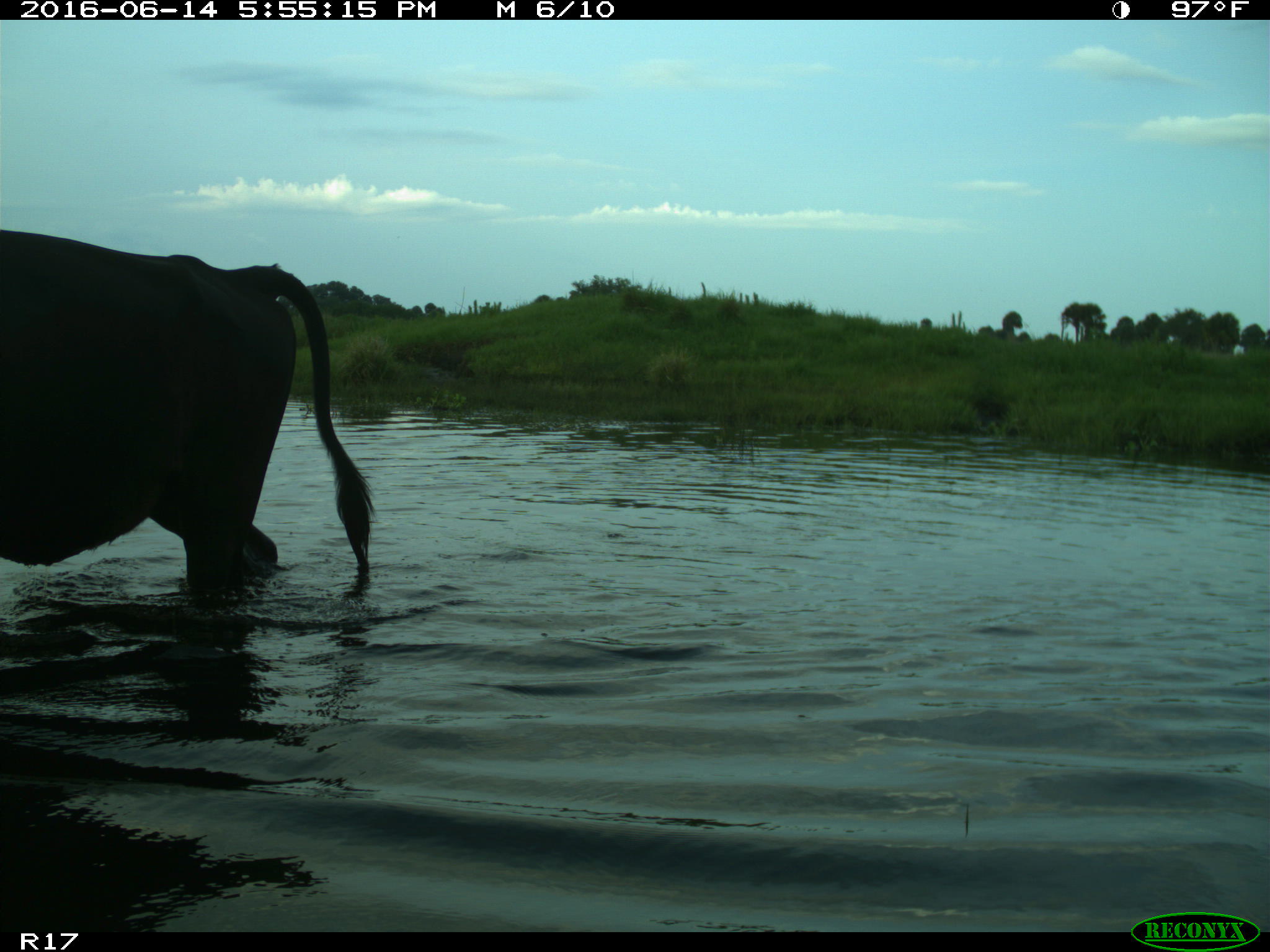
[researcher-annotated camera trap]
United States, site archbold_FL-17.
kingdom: Animalia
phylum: Chordata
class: Mammalia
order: Artiodactyla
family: Bovidae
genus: Bos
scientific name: Bos taurus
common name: domestic cow